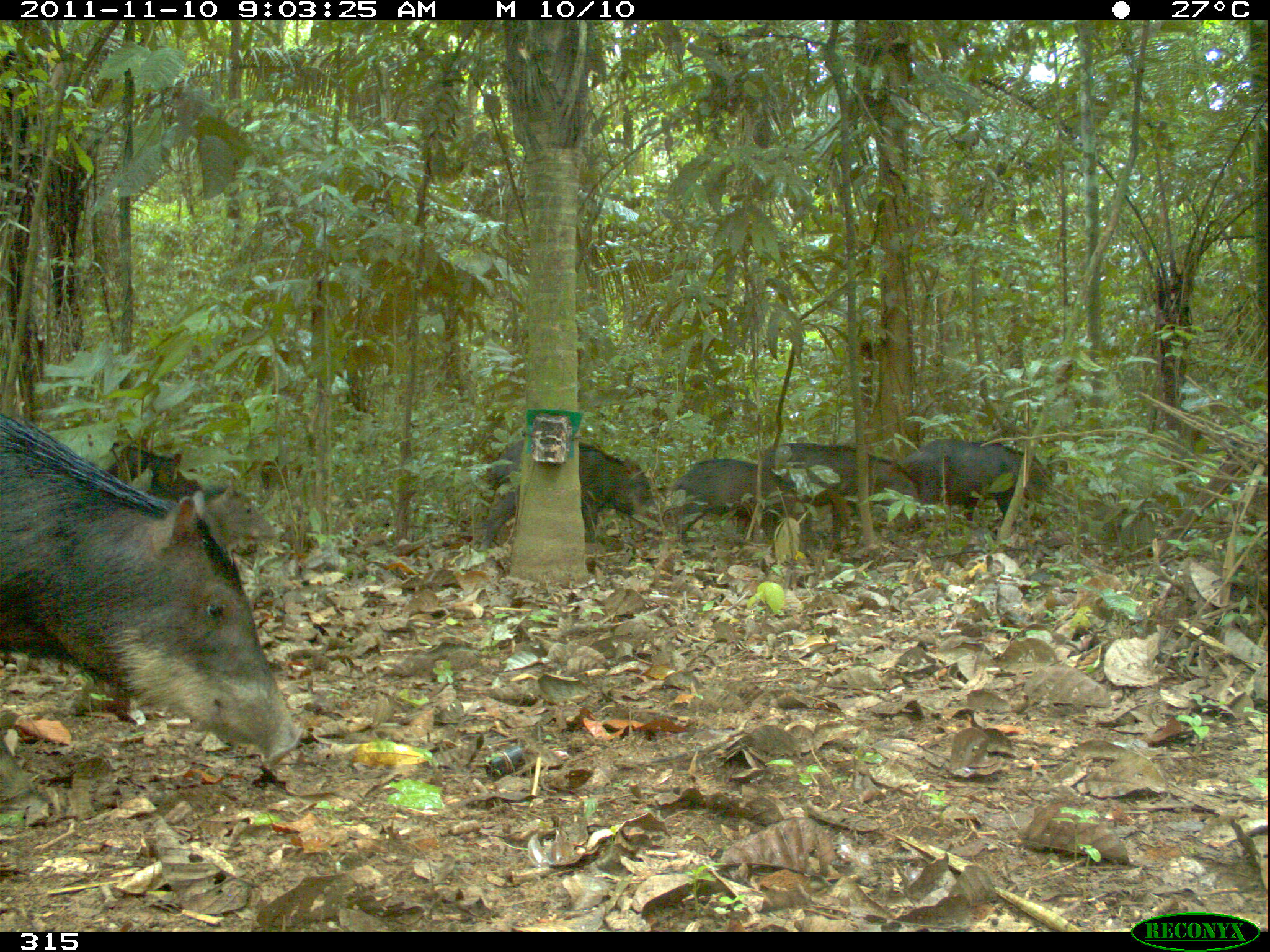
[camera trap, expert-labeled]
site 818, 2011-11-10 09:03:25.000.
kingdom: Animalia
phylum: Chordata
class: Mammalia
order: Artiodactyla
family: Tayassuidae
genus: Tayassu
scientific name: Tayassu pecari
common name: white-lipped peccary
Tayassu pecari (white-lipped peccary).